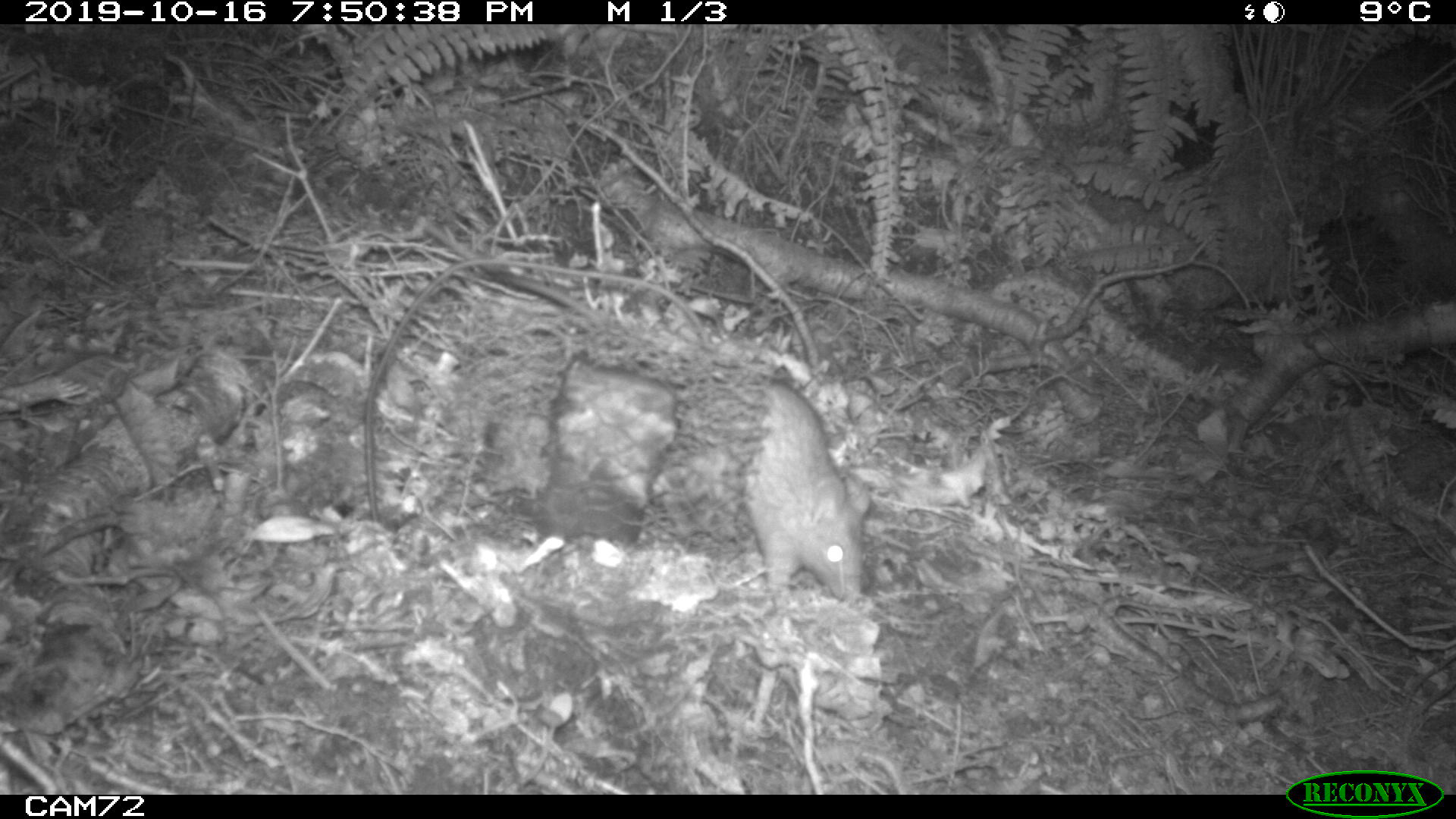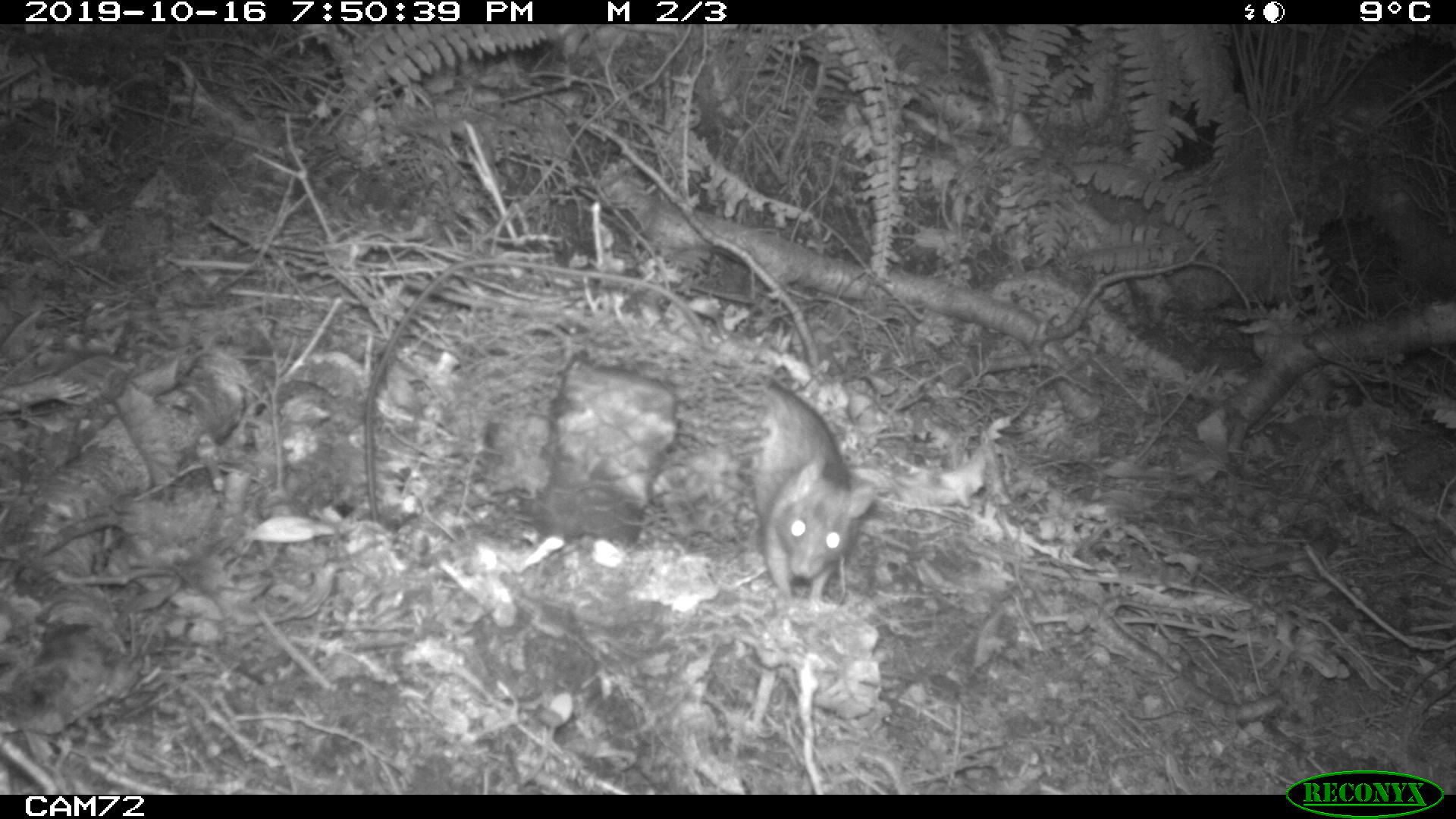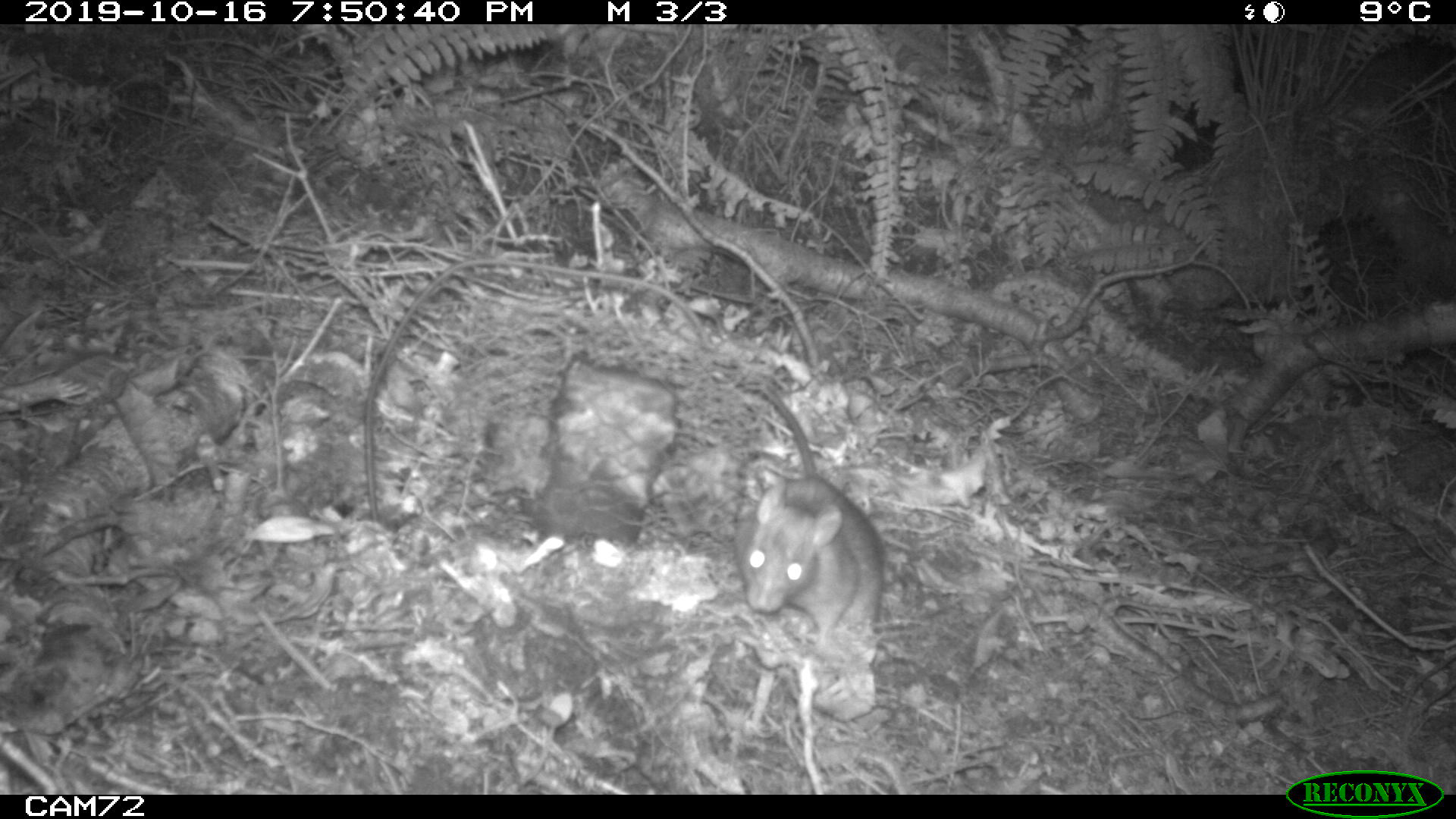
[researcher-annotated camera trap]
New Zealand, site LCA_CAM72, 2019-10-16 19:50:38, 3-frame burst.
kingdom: Animalia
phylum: Chordata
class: Mammalia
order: Rodentia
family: Muridae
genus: Rattus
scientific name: Rattus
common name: rat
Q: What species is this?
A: Rat (Rattus).